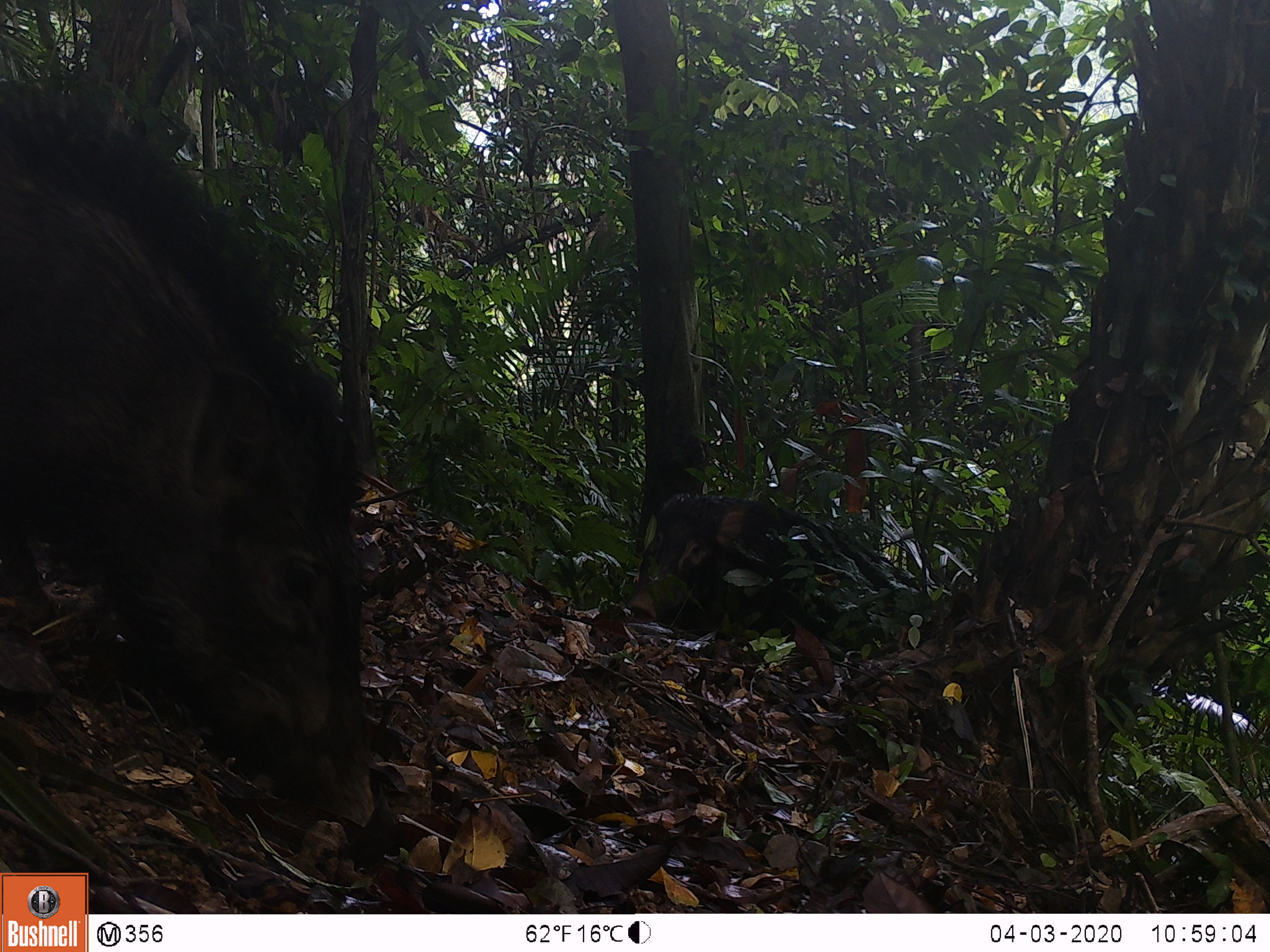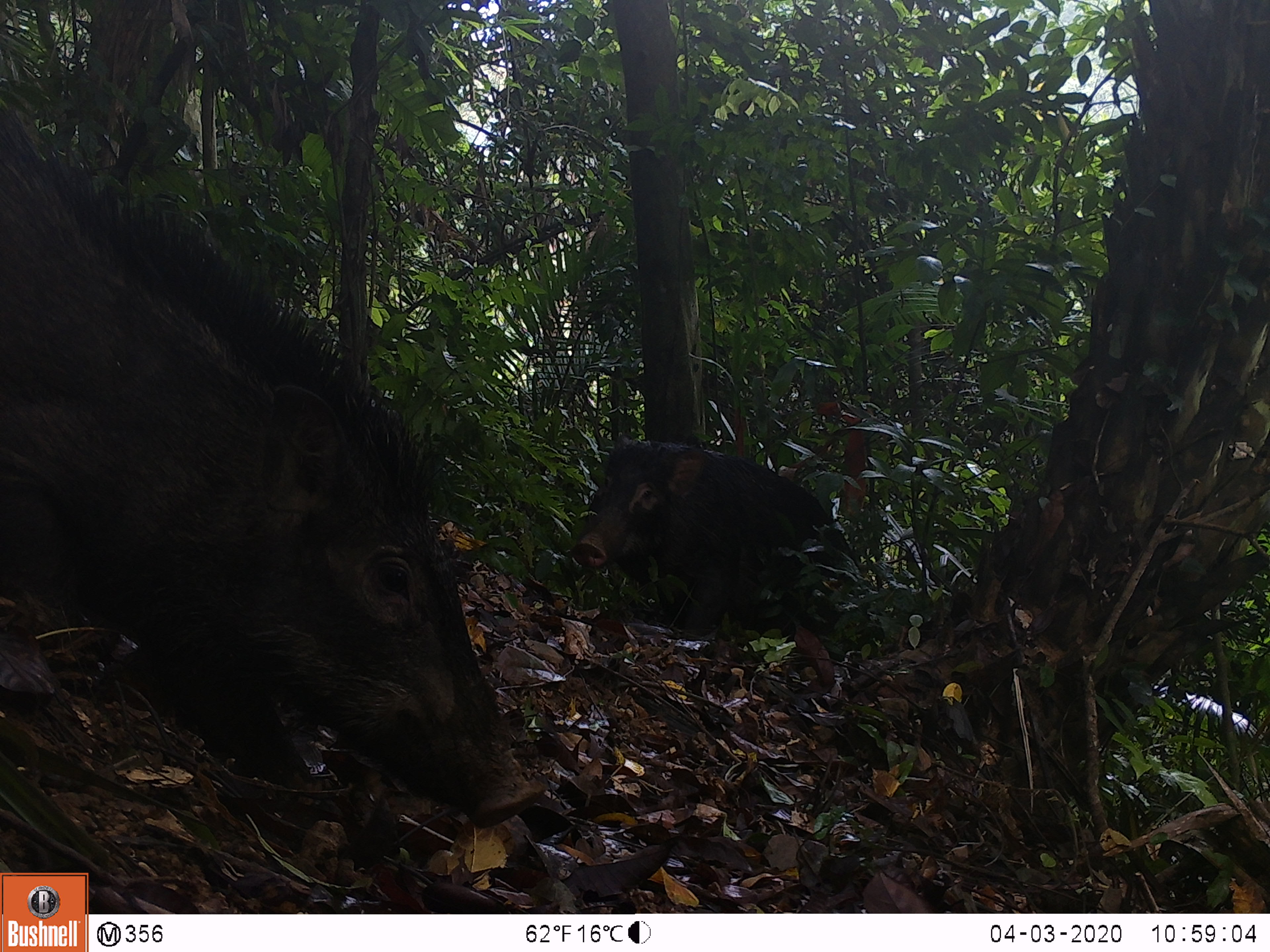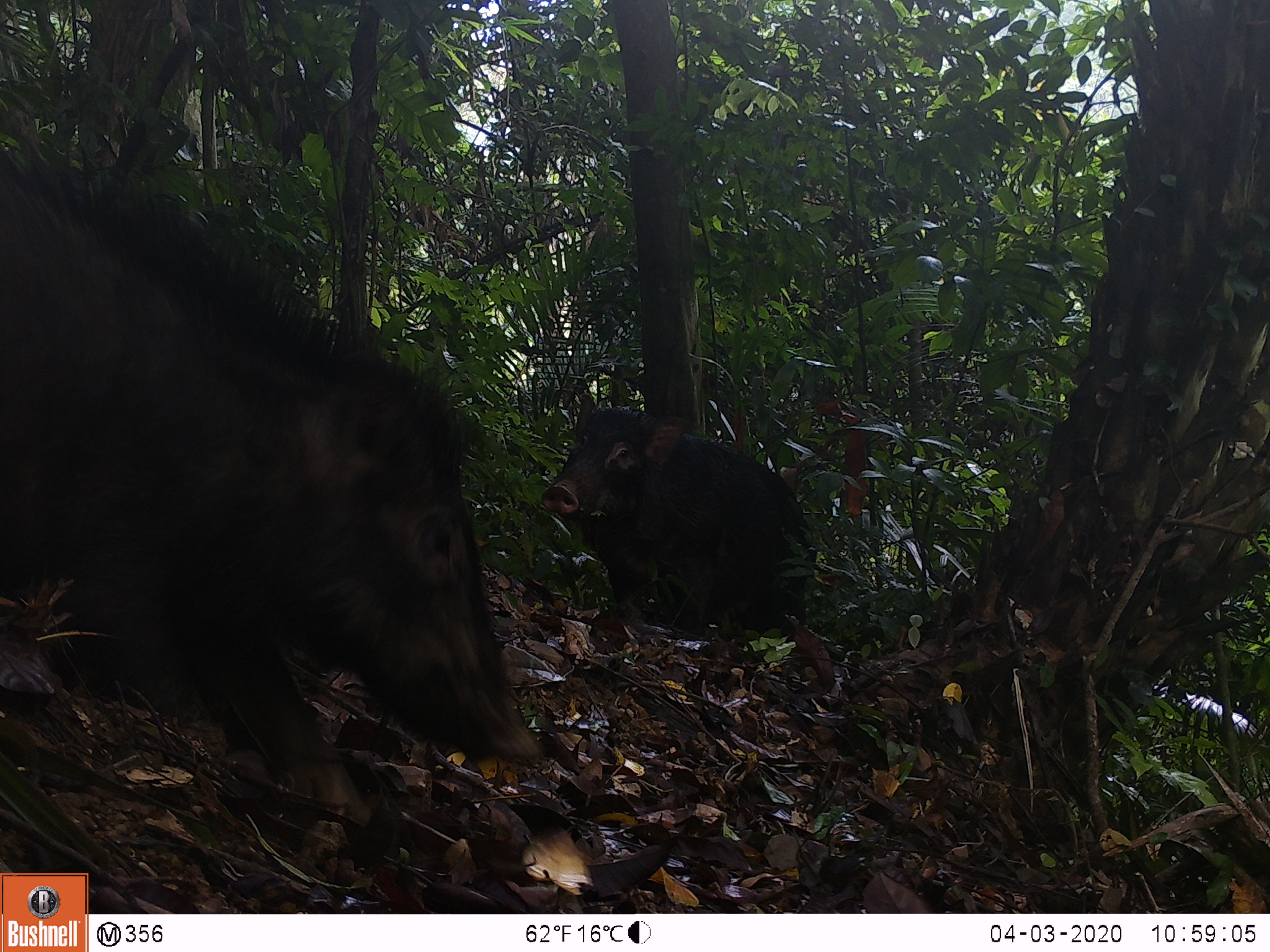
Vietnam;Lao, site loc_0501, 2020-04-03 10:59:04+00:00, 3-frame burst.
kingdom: Animalia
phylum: Chordata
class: Mammalia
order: Artiodactyla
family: Suidae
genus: Sus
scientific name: Sus scrofa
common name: eurasian wild pig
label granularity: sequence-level